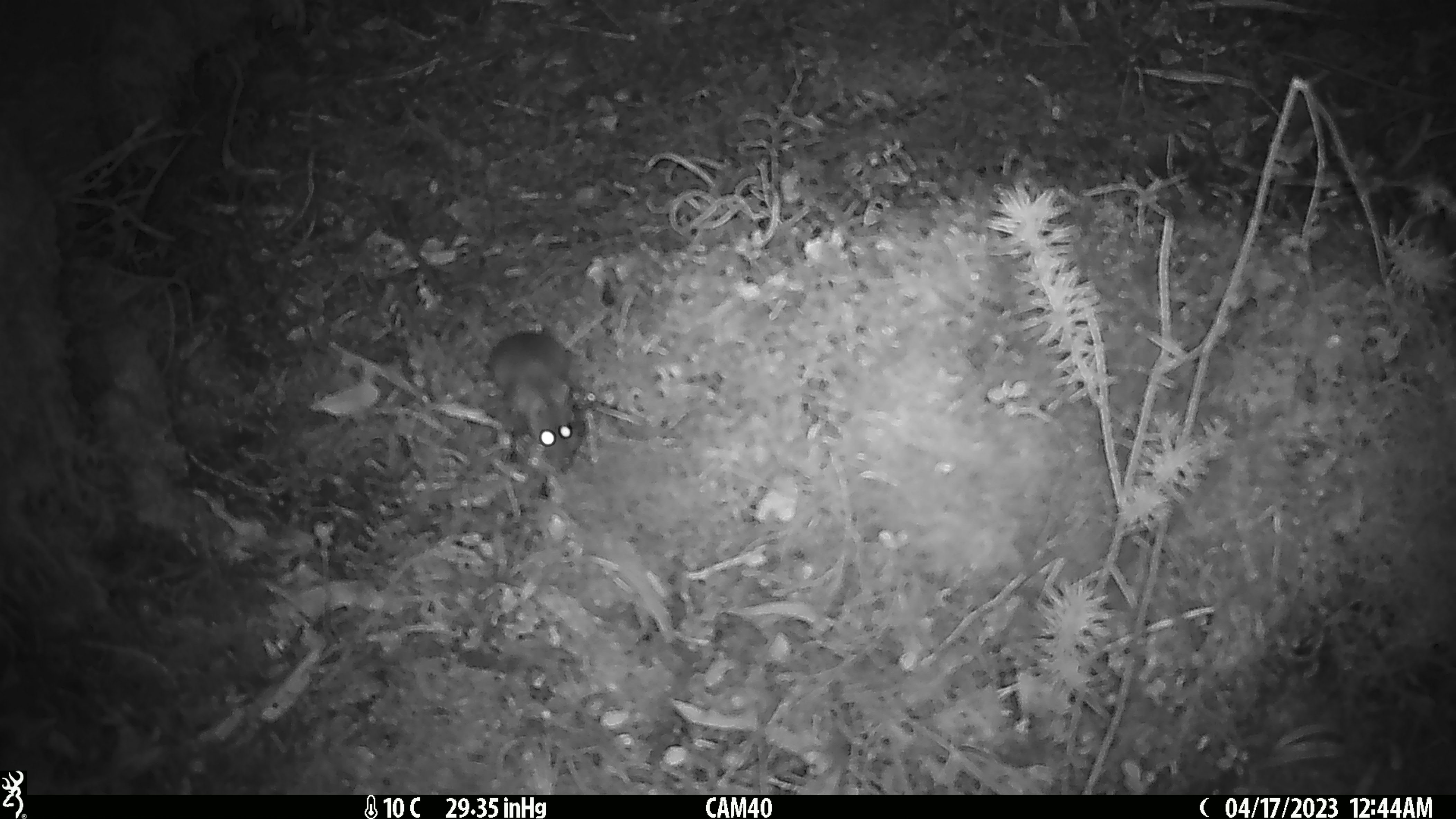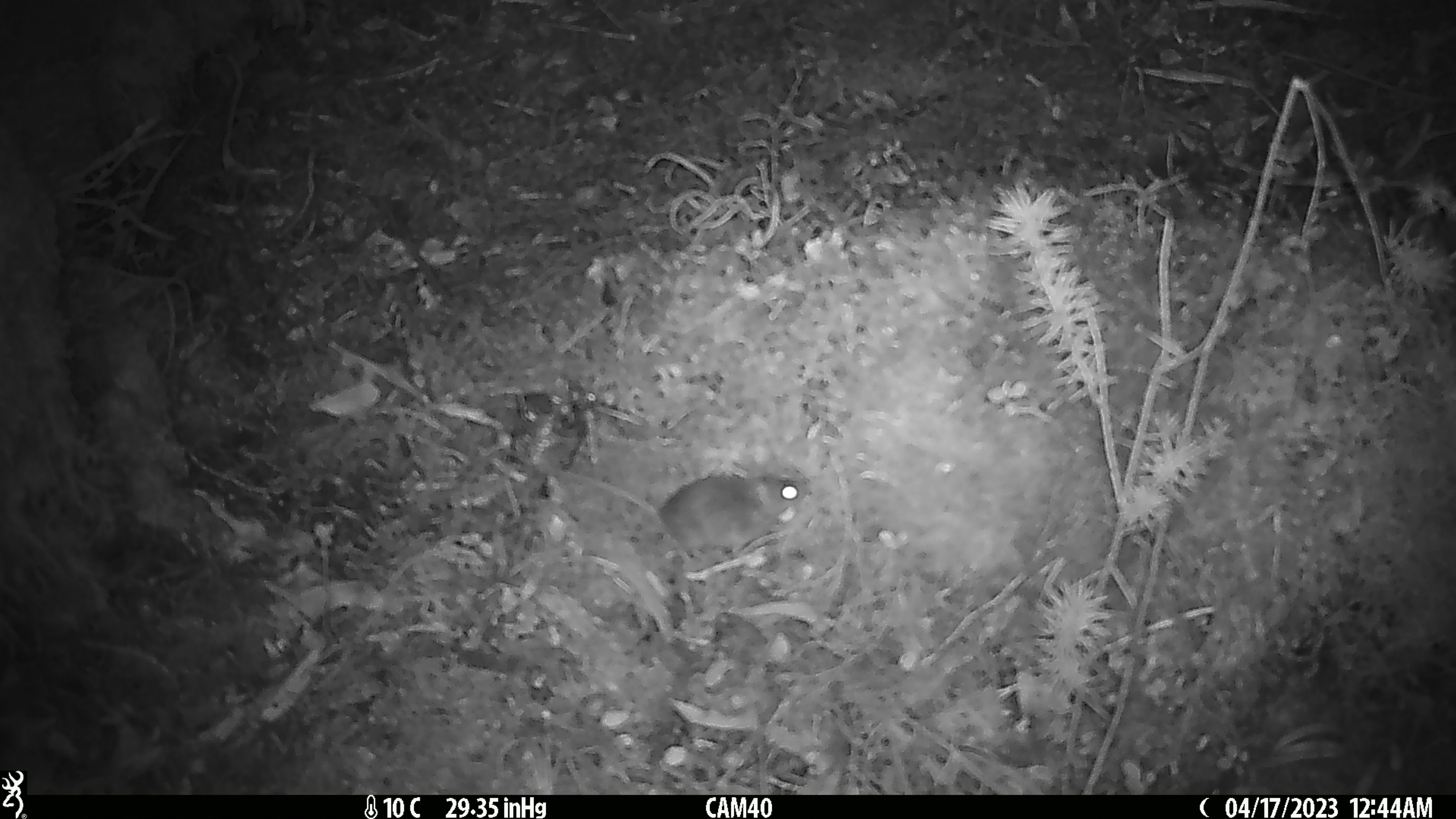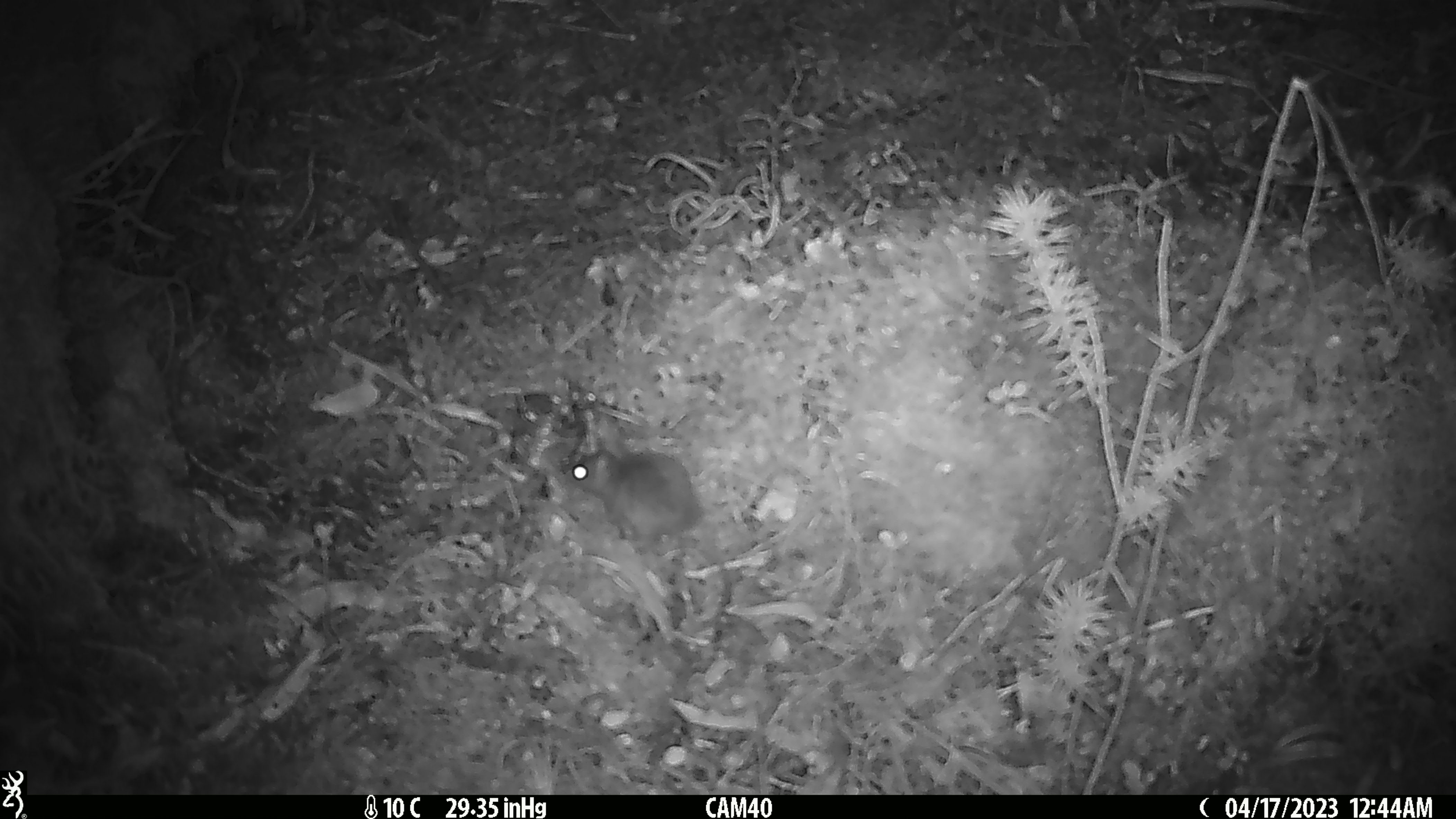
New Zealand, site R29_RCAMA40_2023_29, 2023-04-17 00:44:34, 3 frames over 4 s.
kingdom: Animalia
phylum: Chordata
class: Mammalia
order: Rodentia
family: Muridae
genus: Mus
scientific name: Mus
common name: mouse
Mouse (Mus).